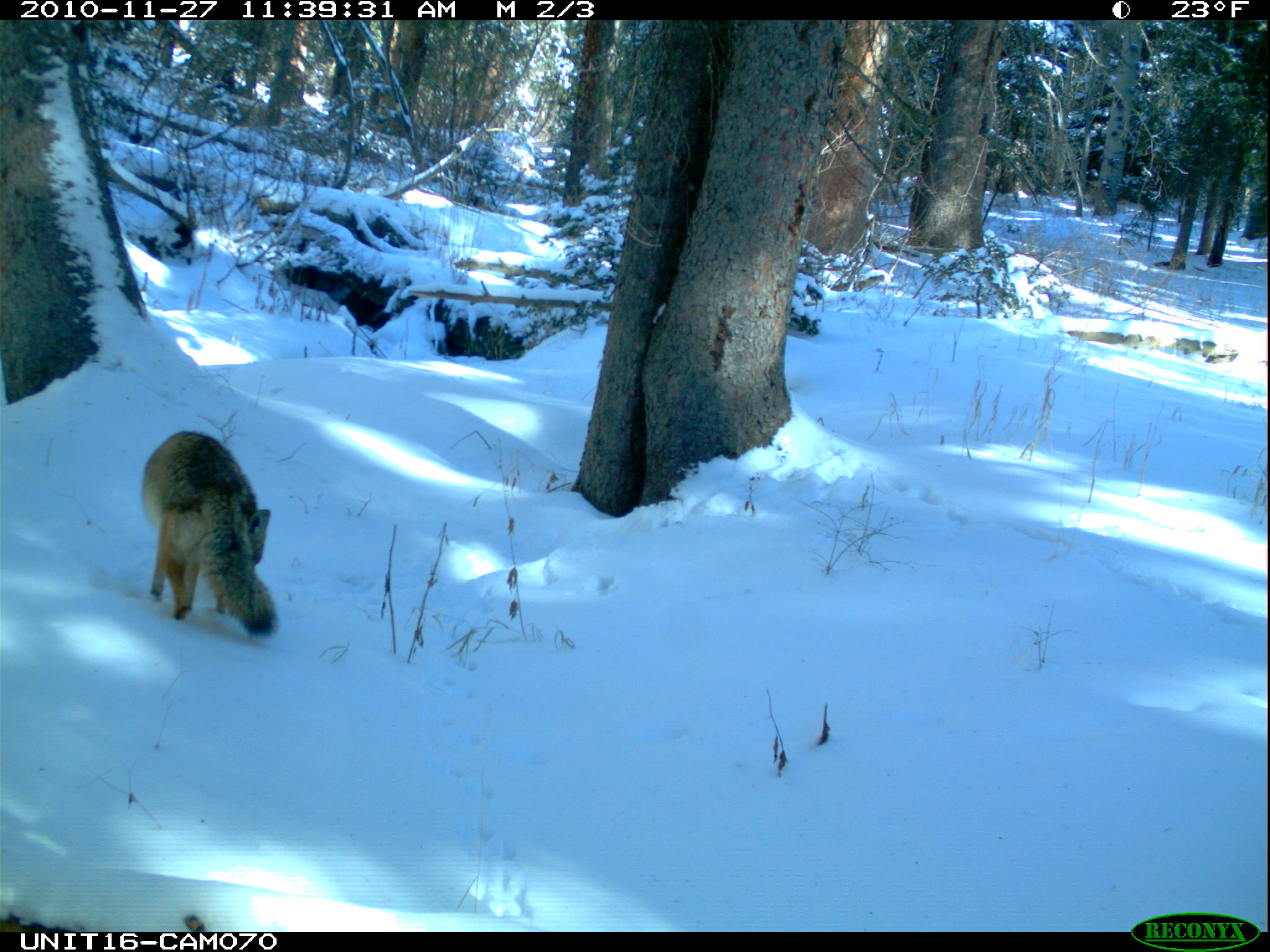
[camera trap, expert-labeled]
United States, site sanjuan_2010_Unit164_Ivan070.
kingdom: Animalia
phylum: Chordata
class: Mammalia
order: Carnivora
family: Canidae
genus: Canis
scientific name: Canis latrans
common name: coyote